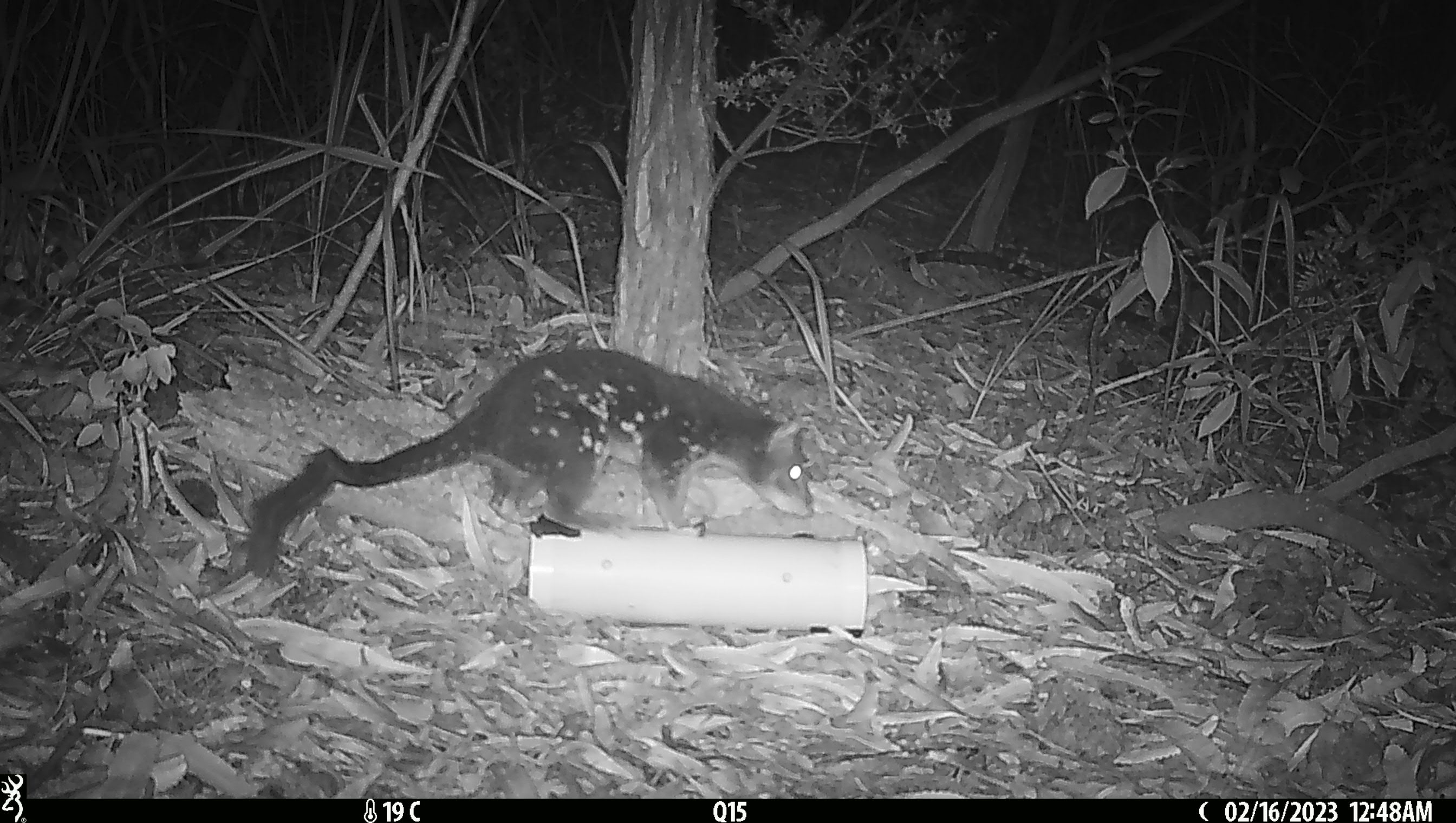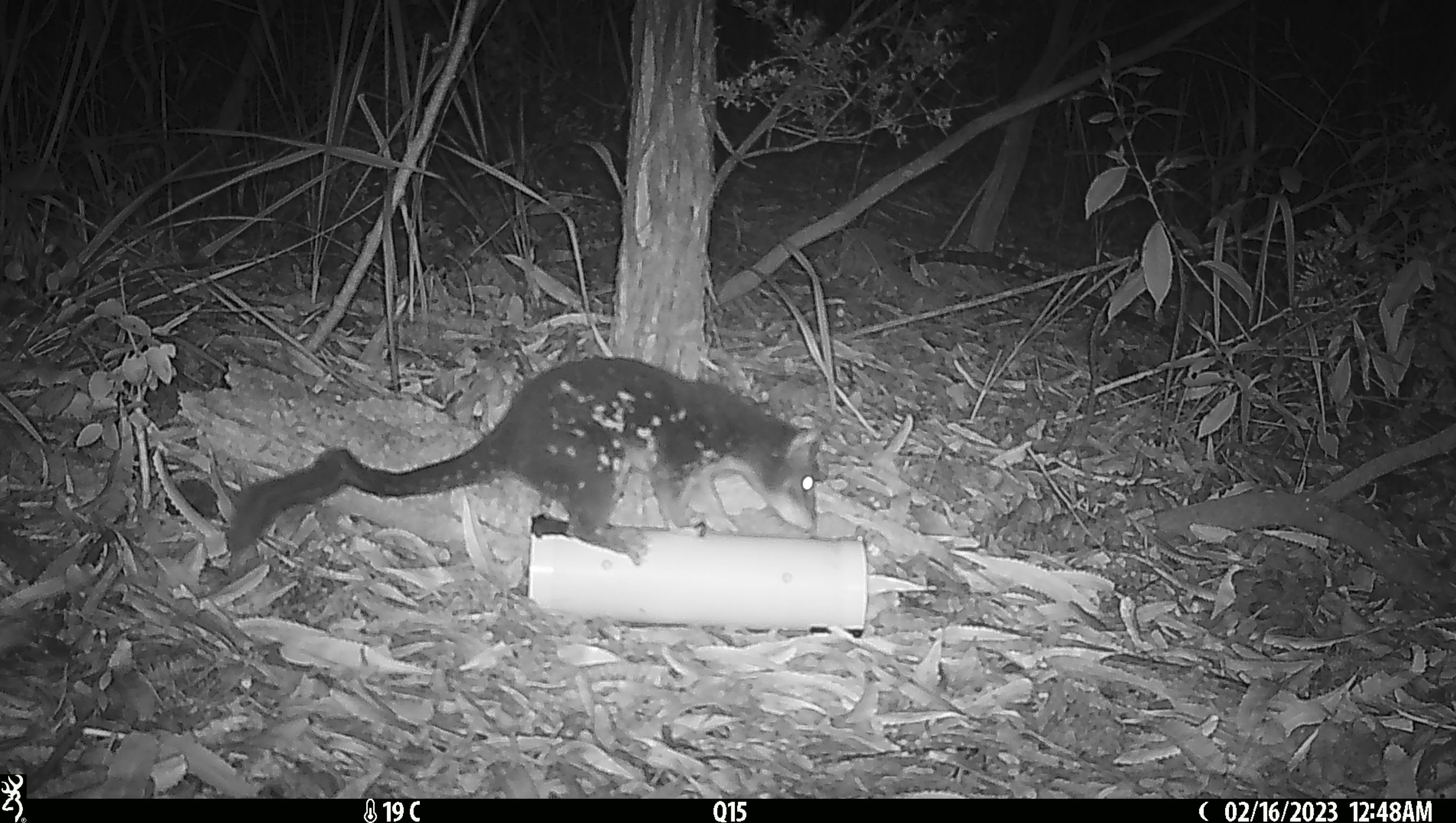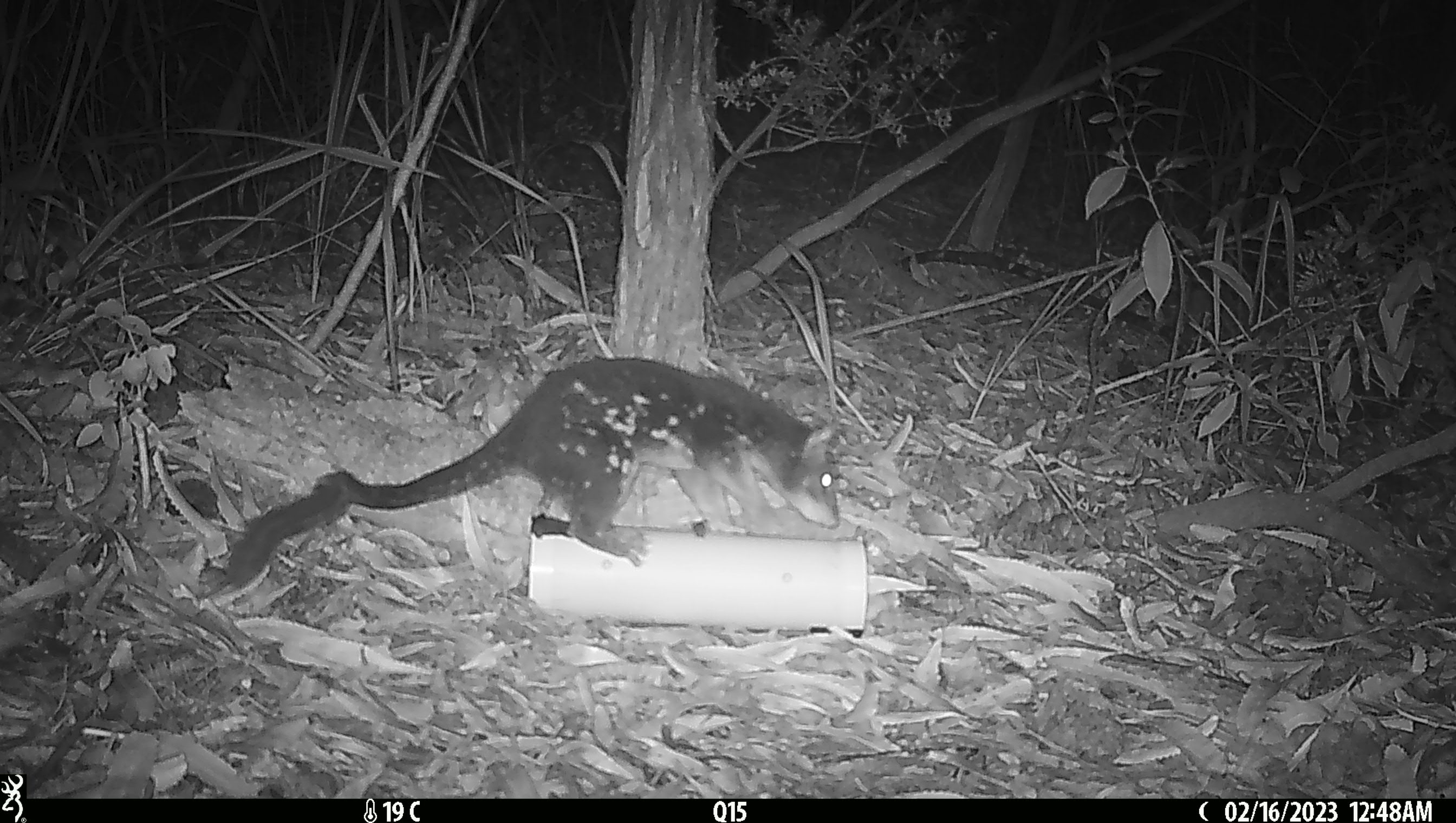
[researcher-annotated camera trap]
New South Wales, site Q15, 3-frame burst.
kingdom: Animalia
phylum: Chordata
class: Mammalia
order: Dasyuromorphia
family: Dasyuridae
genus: Dasyurus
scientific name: Dasyurus maculatus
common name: spotted-tailed quoll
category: quoll